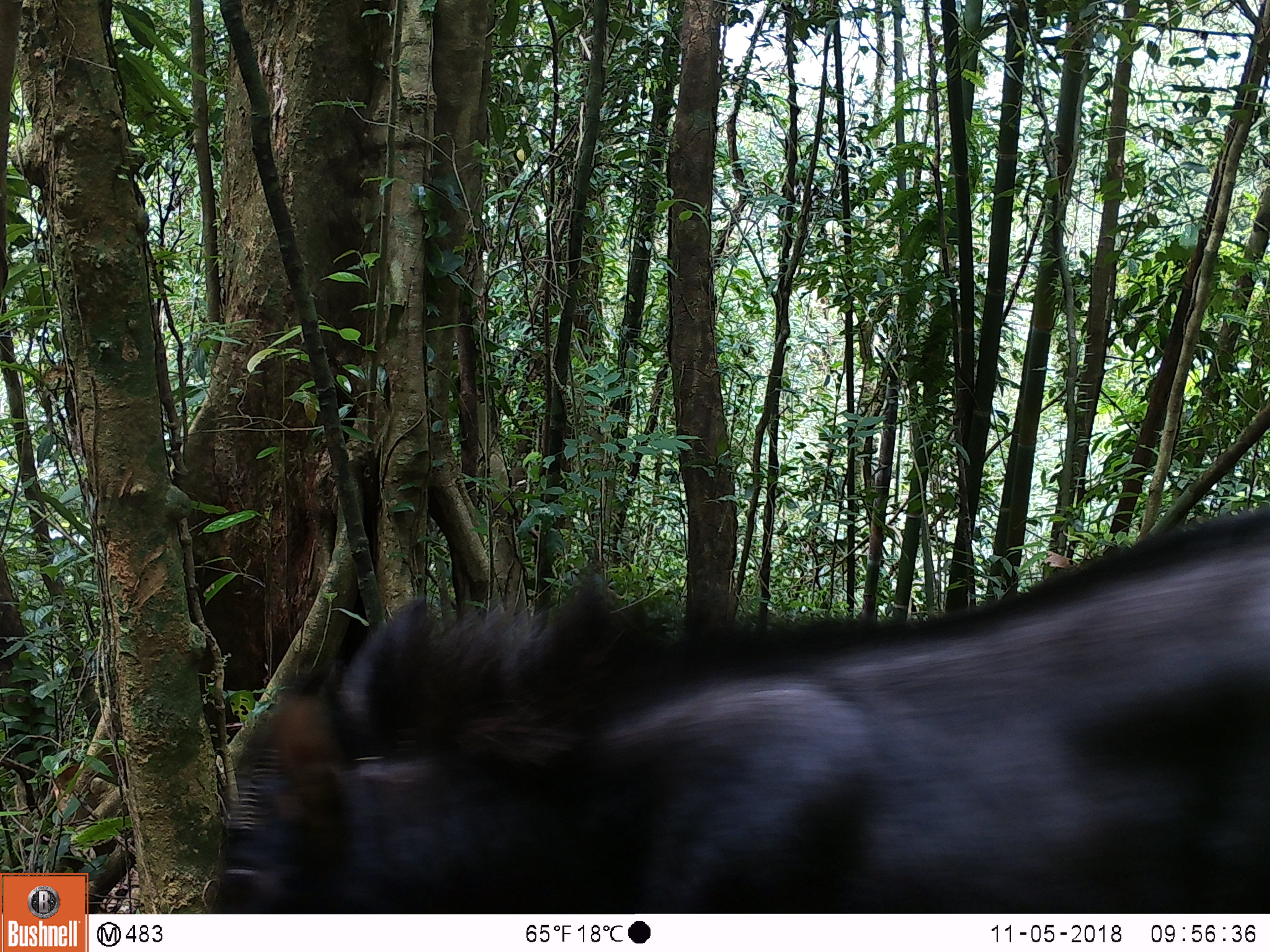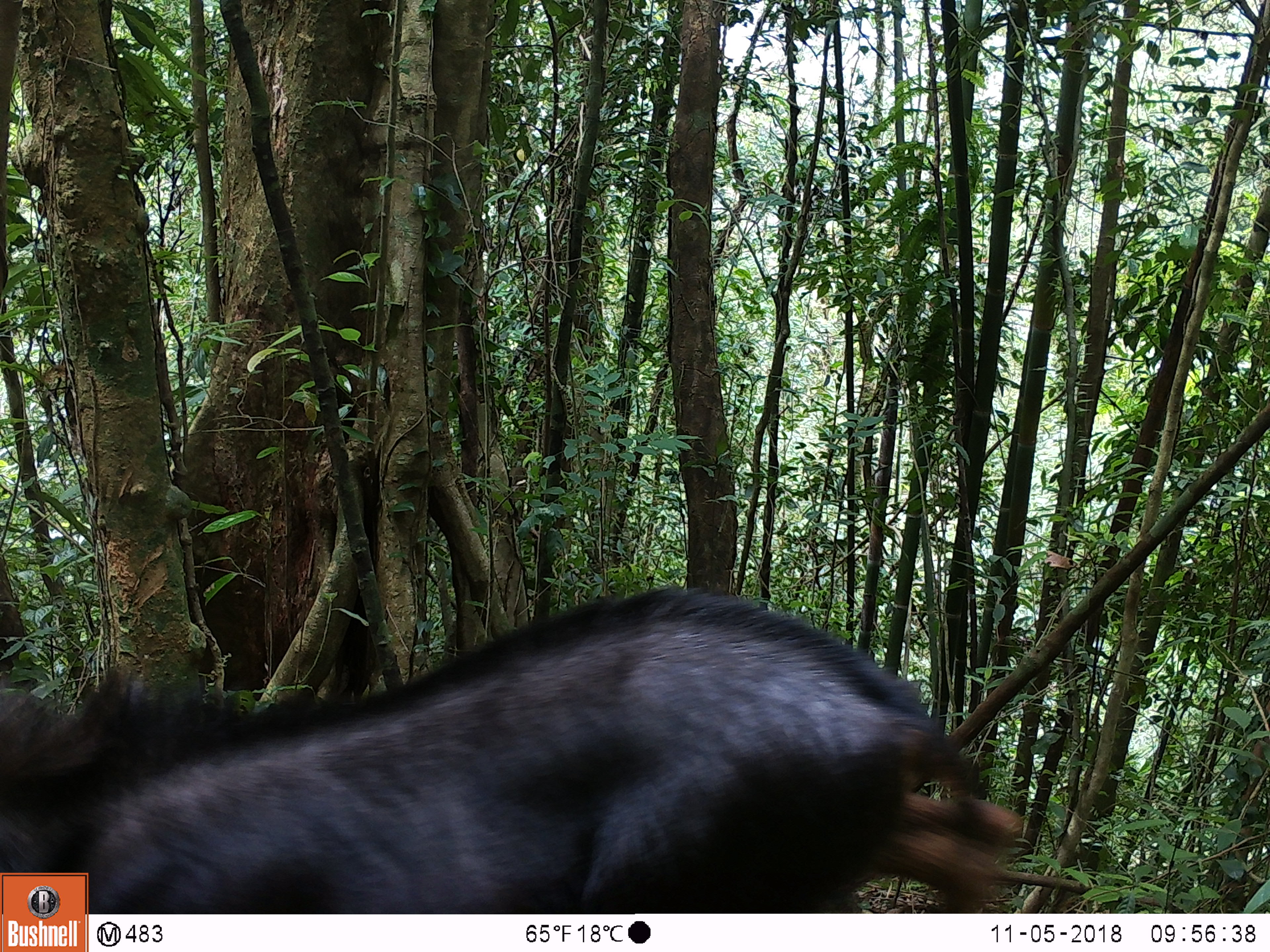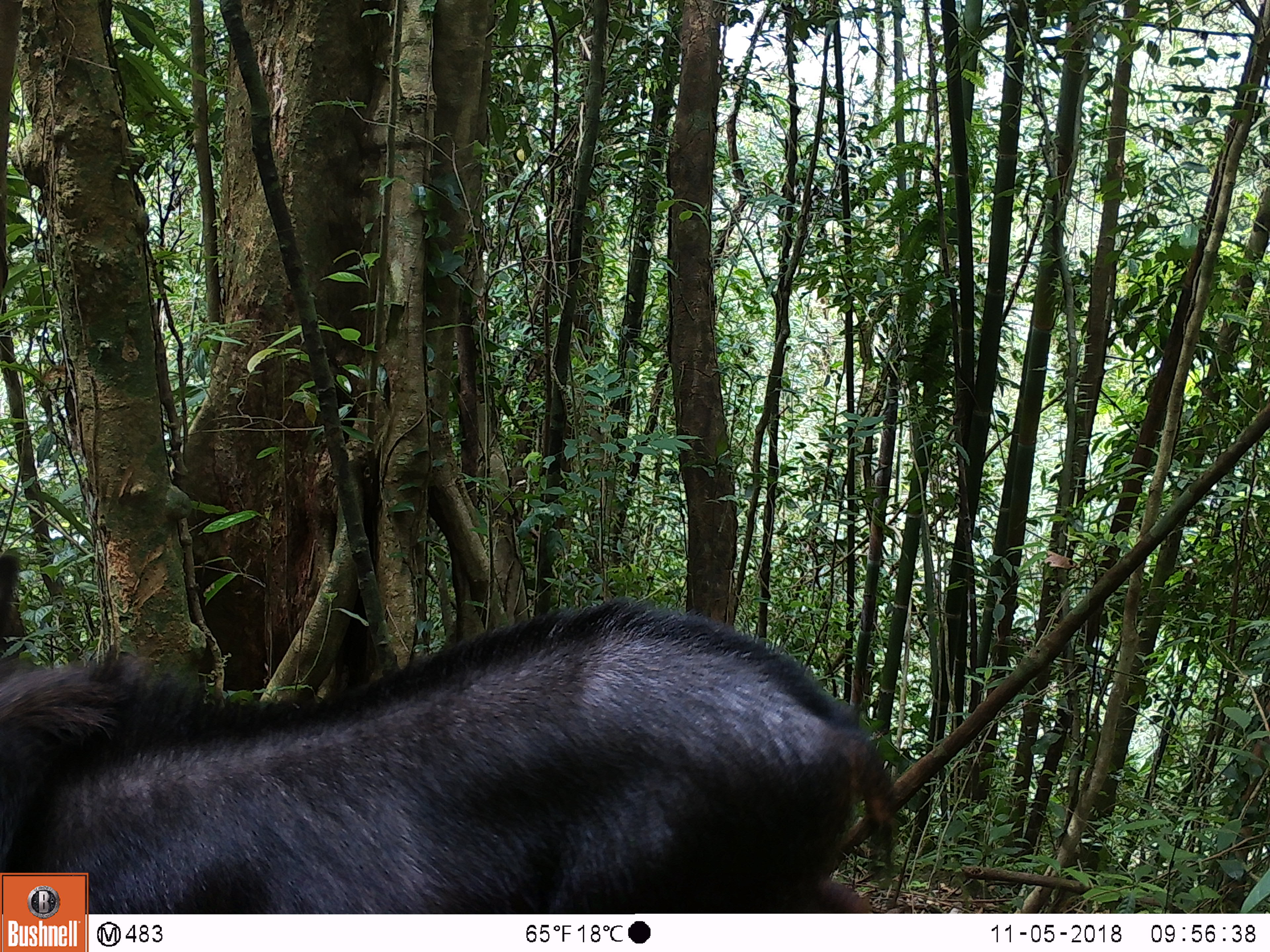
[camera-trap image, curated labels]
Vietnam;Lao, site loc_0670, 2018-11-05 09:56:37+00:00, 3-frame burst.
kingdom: Animalia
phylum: Chordata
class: Mammalia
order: Artiodactyla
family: Bovidae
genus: Capricornis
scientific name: Capricornis sumatraensis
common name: chinese serow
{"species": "chinese serow (Capricornis sumatraensis)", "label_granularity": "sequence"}